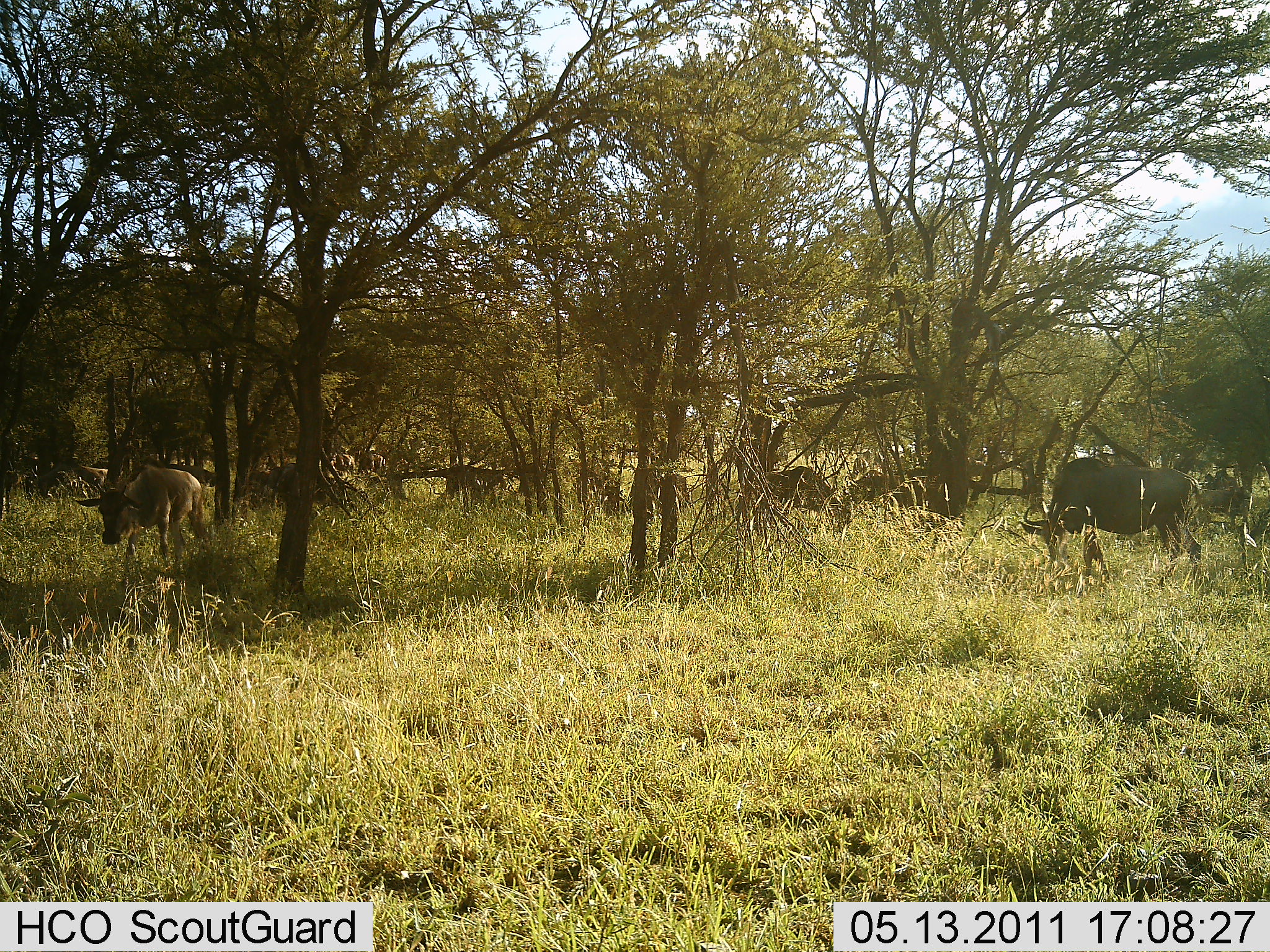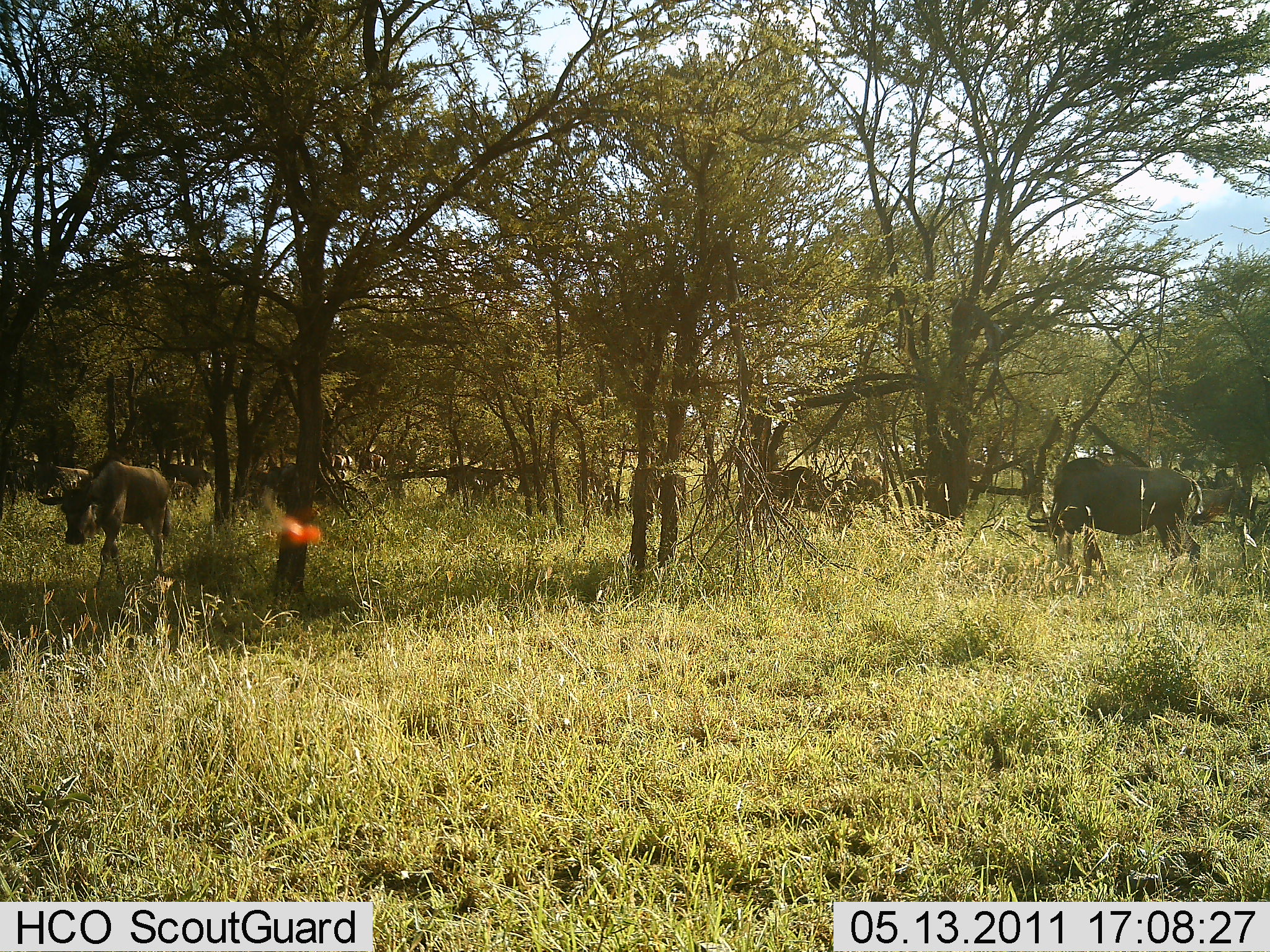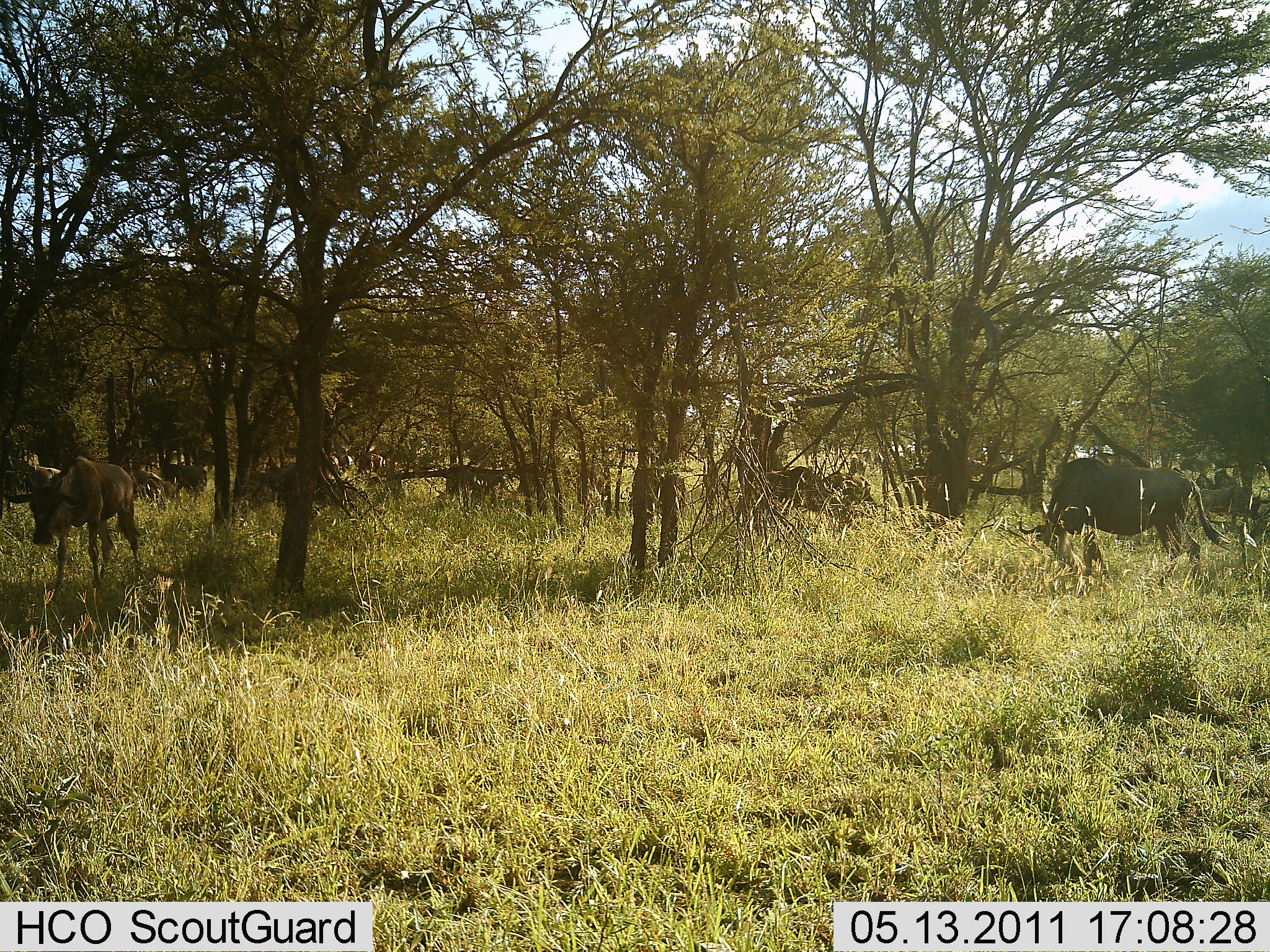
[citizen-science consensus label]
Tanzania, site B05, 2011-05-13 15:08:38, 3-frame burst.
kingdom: Animalia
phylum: Chordata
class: Mammalia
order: Artiodactyla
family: Bovidae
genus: Connochaetes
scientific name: Connochaetes taurinus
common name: blue wildebeest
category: wildebeest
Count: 11-50.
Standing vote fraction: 45%.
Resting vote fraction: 0%.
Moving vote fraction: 55%.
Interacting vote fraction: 0%.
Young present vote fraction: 9%.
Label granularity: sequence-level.